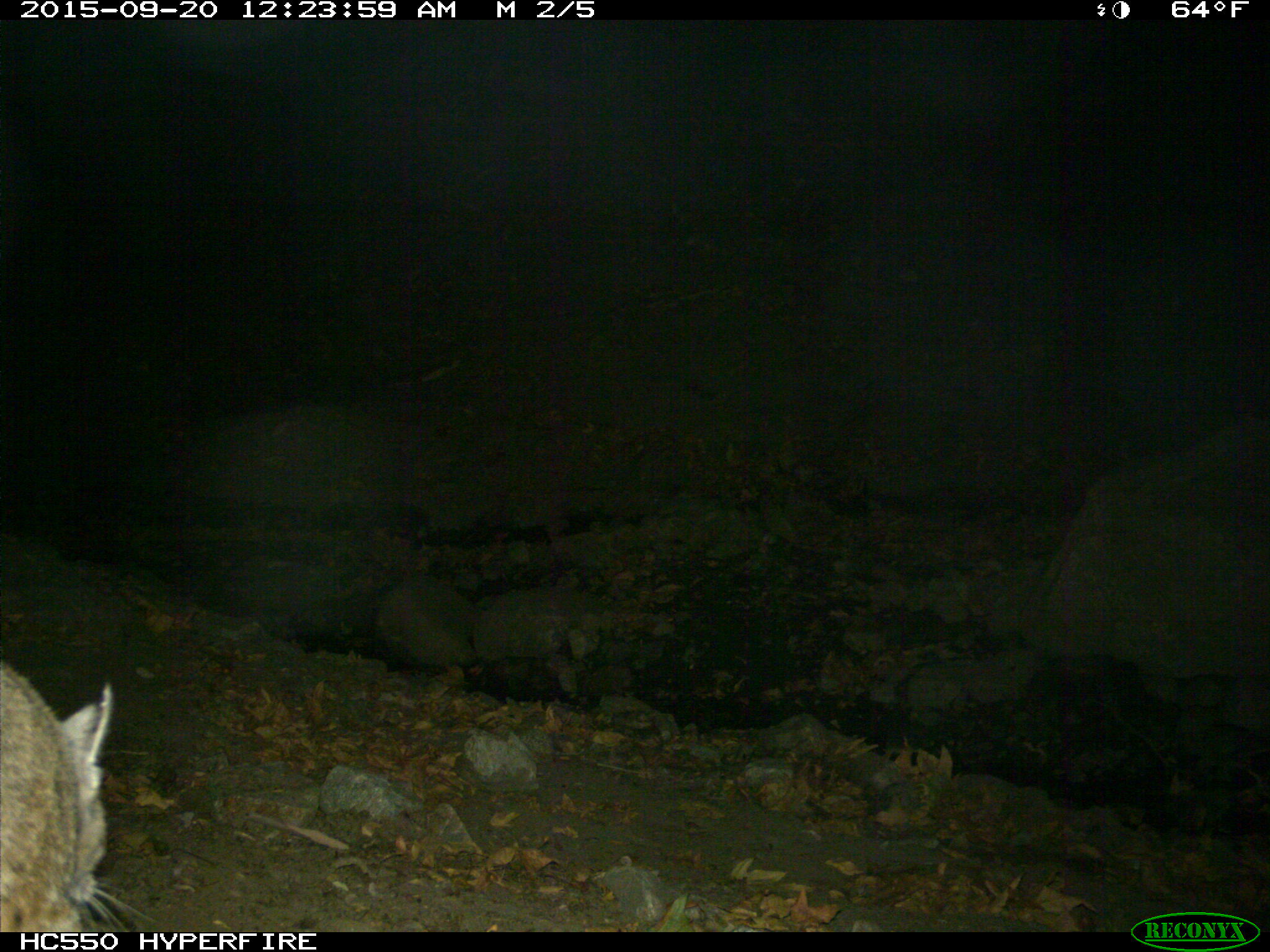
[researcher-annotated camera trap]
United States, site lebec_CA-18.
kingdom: Animalia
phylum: Chordata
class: Mammalia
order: Carnivora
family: Felidae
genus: Lynx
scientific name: Lynx rufus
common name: bobcat